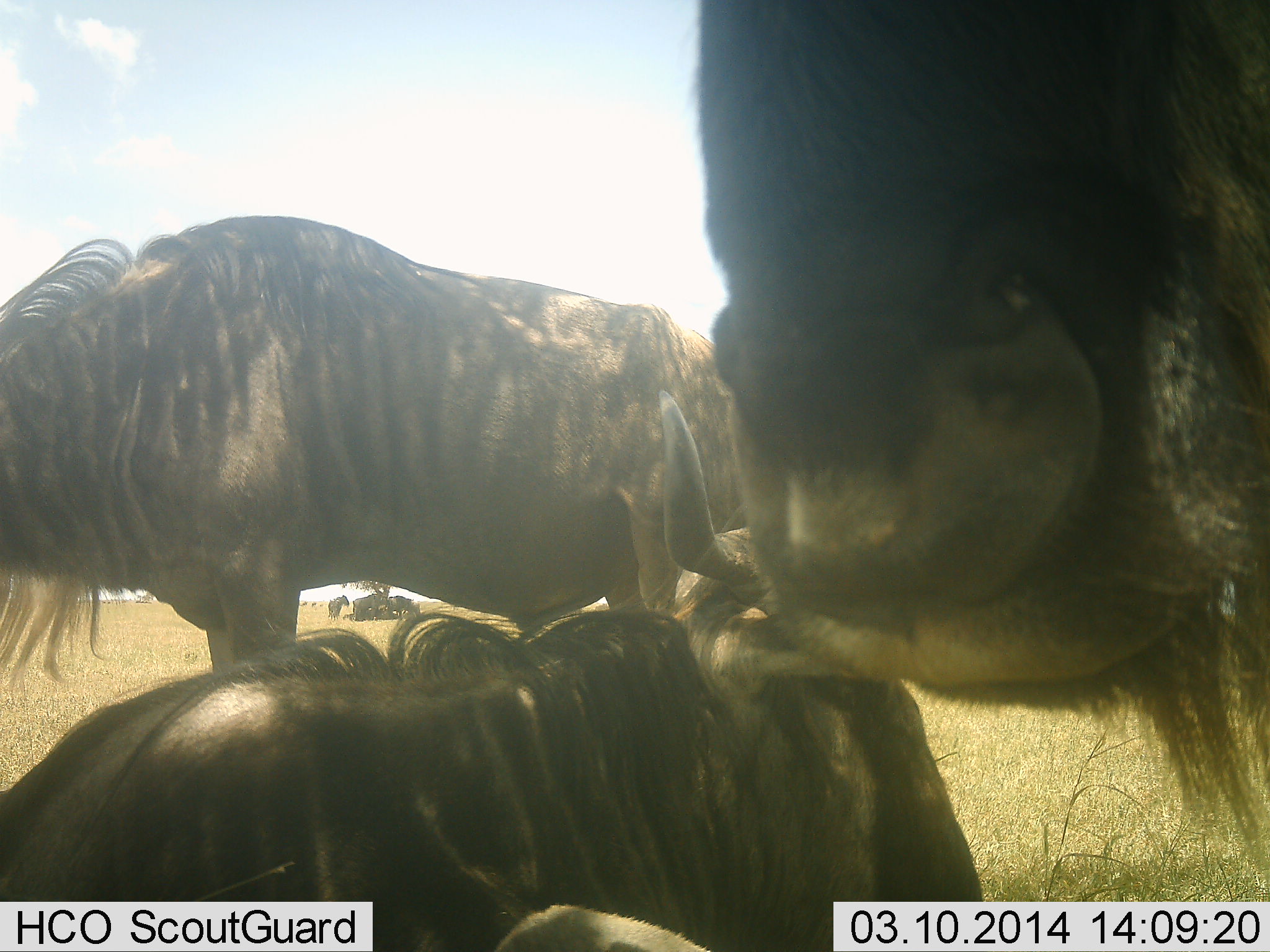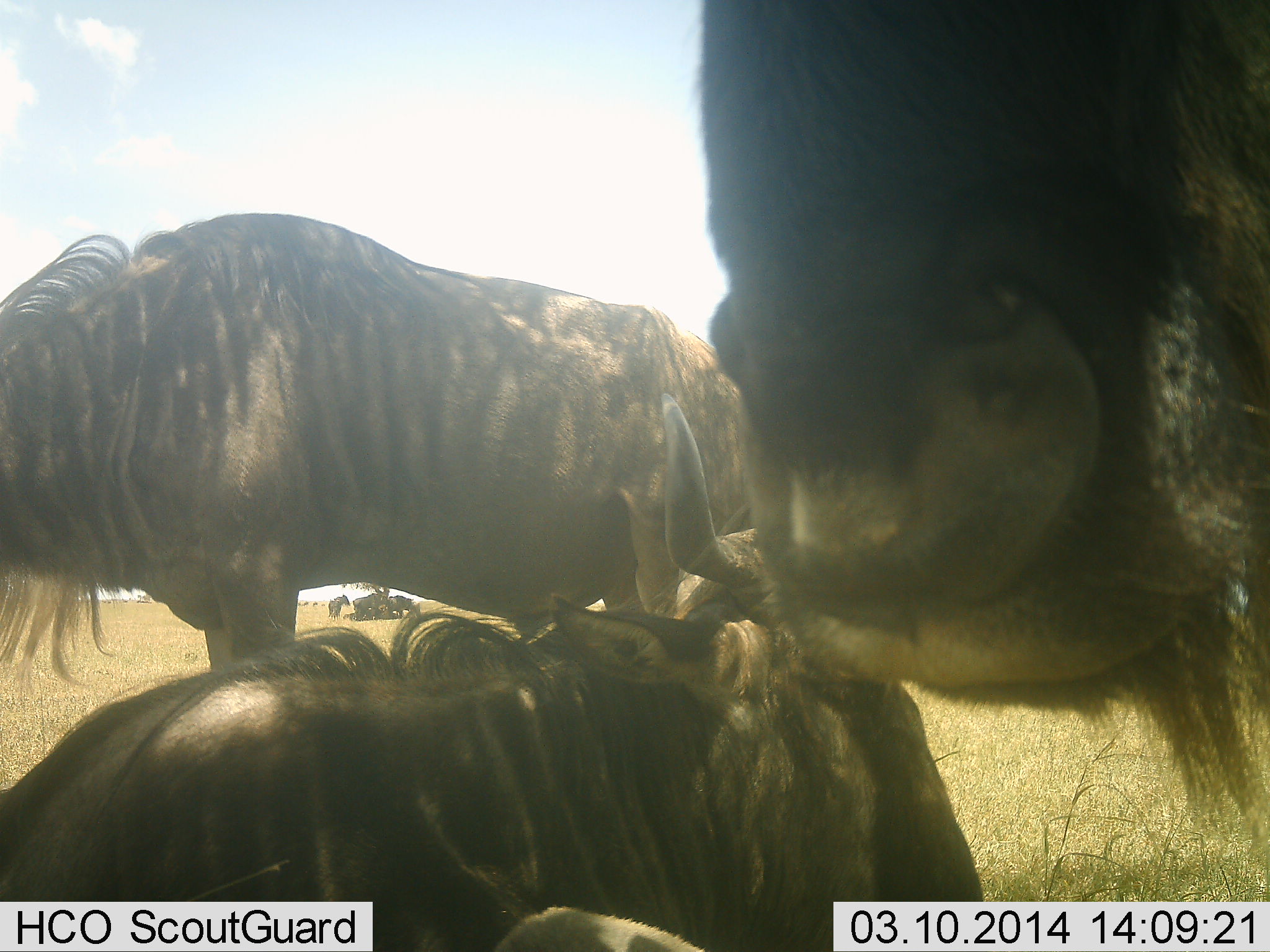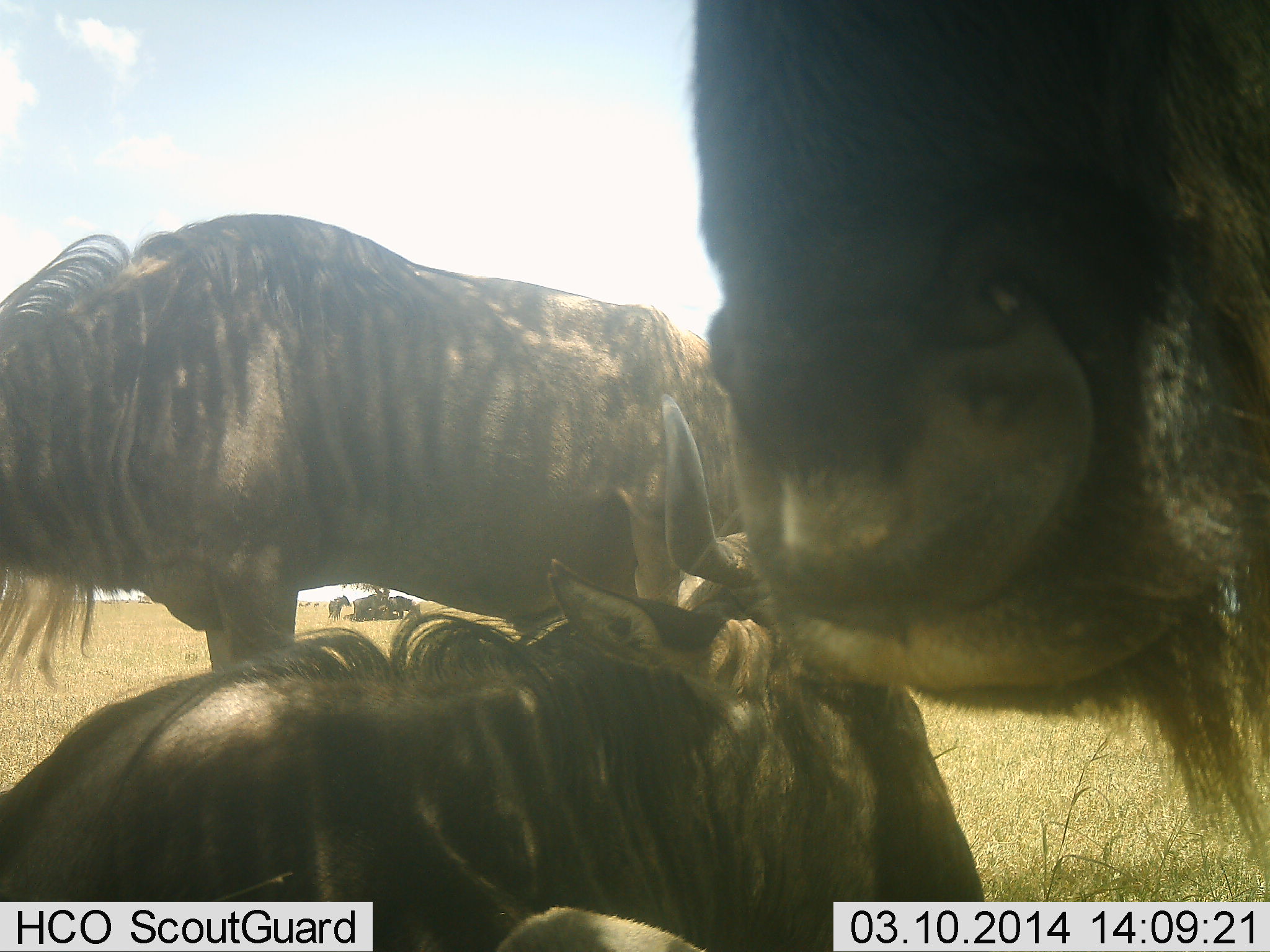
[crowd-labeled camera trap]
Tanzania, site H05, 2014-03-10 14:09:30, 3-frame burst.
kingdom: Animalia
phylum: Chordata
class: Mammalia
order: Artiodactyla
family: Bovidae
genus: Connochaetes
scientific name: Connochaetes taurinus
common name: blue wildebeest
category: wildebeest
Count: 5.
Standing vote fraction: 70%.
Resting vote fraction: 90%.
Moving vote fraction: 0%.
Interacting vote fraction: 10%.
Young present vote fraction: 0%.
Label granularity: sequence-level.